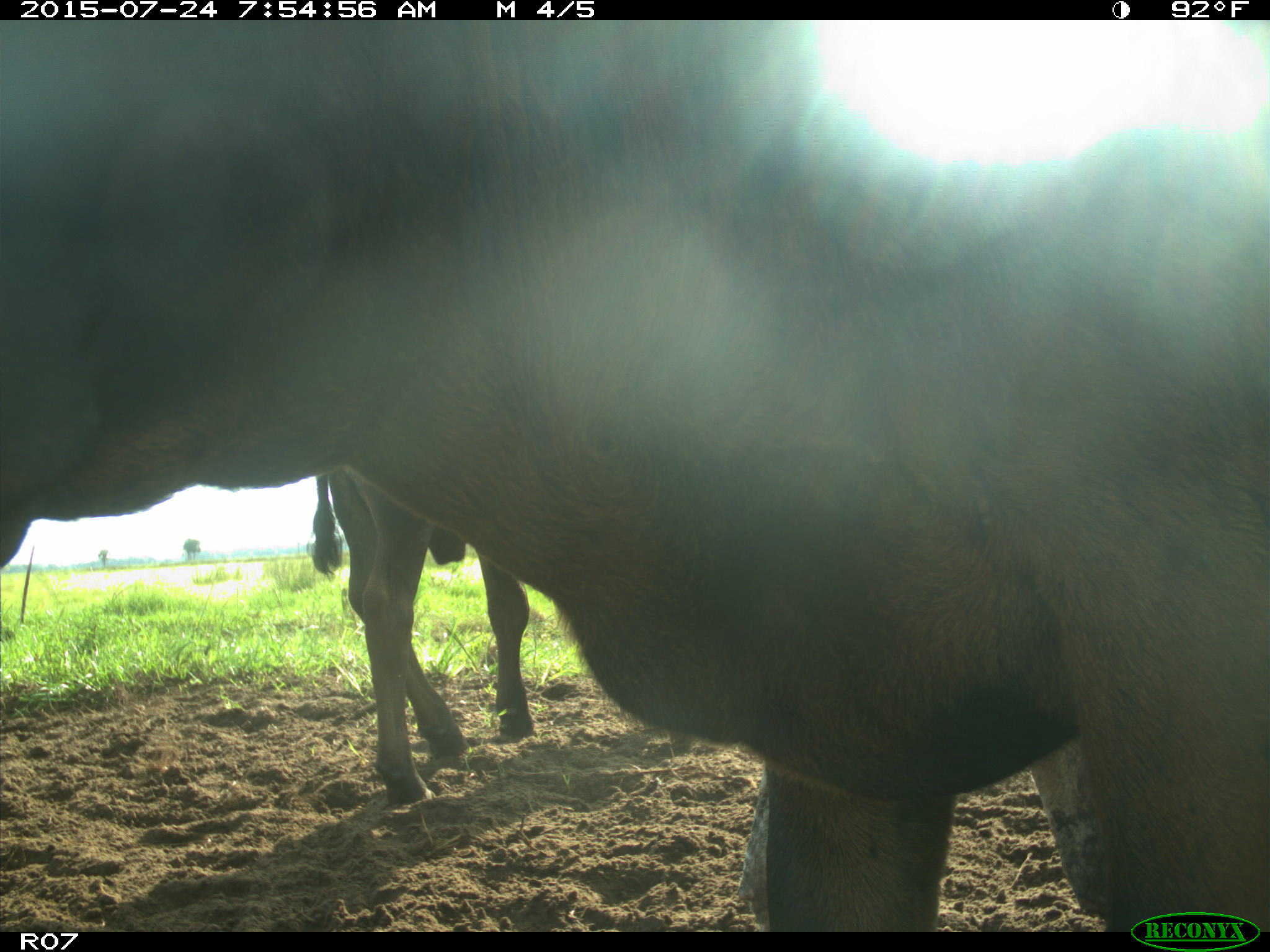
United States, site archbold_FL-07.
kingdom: Animalia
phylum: Chordata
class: Mammalia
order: Artiodactyla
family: Bovidae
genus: Bos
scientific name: Bos taurus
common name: domestic cow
Bos taurus (domestic cow).